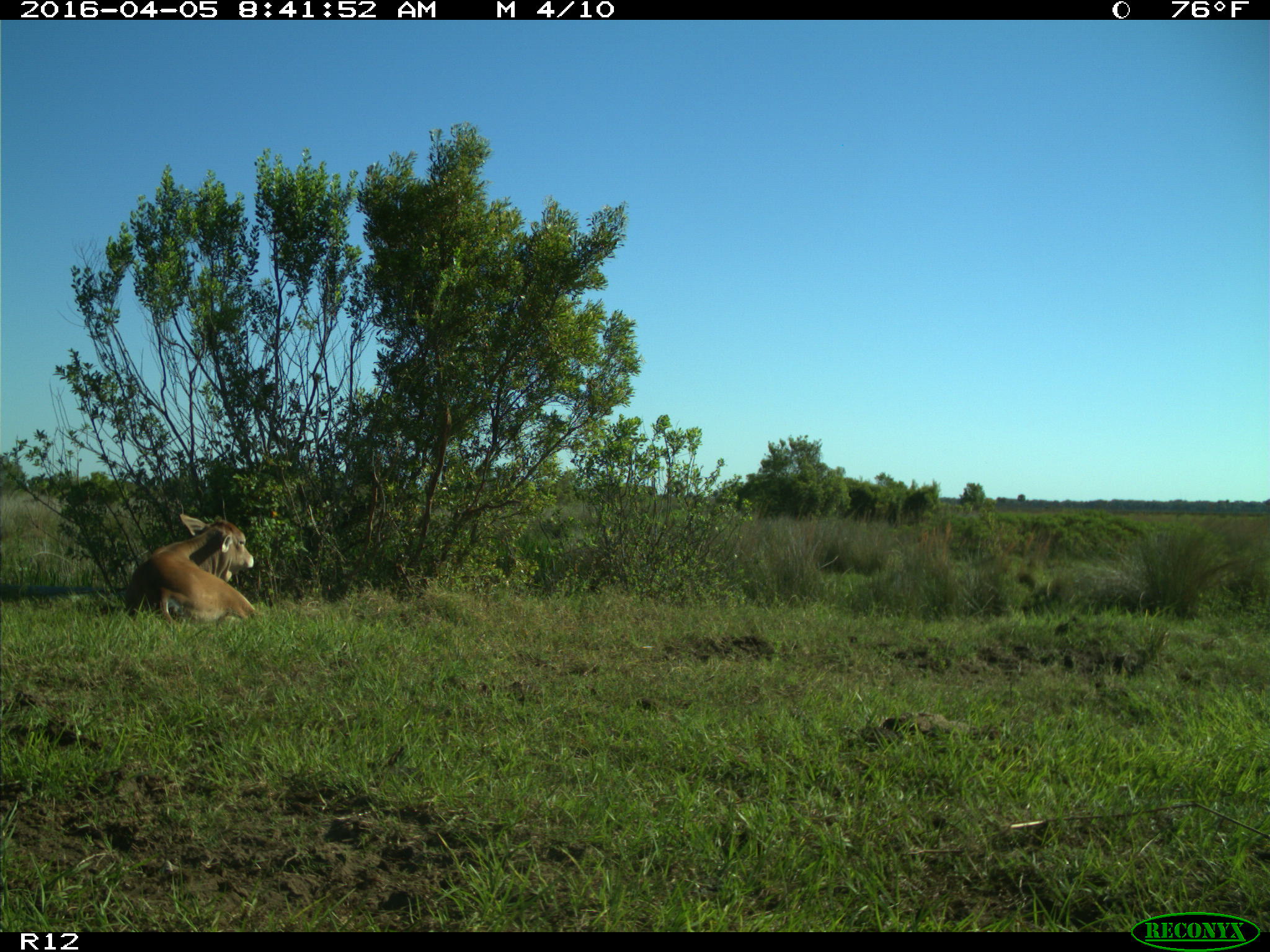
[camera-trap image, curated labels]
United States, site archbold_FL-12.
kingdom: Animalia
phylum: Chordata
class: Mammalia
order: Artiodactyla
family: Bovidae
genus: Bos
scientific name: Bos taurus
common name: domestic cow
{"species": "Bos taurus (domestic cow)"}